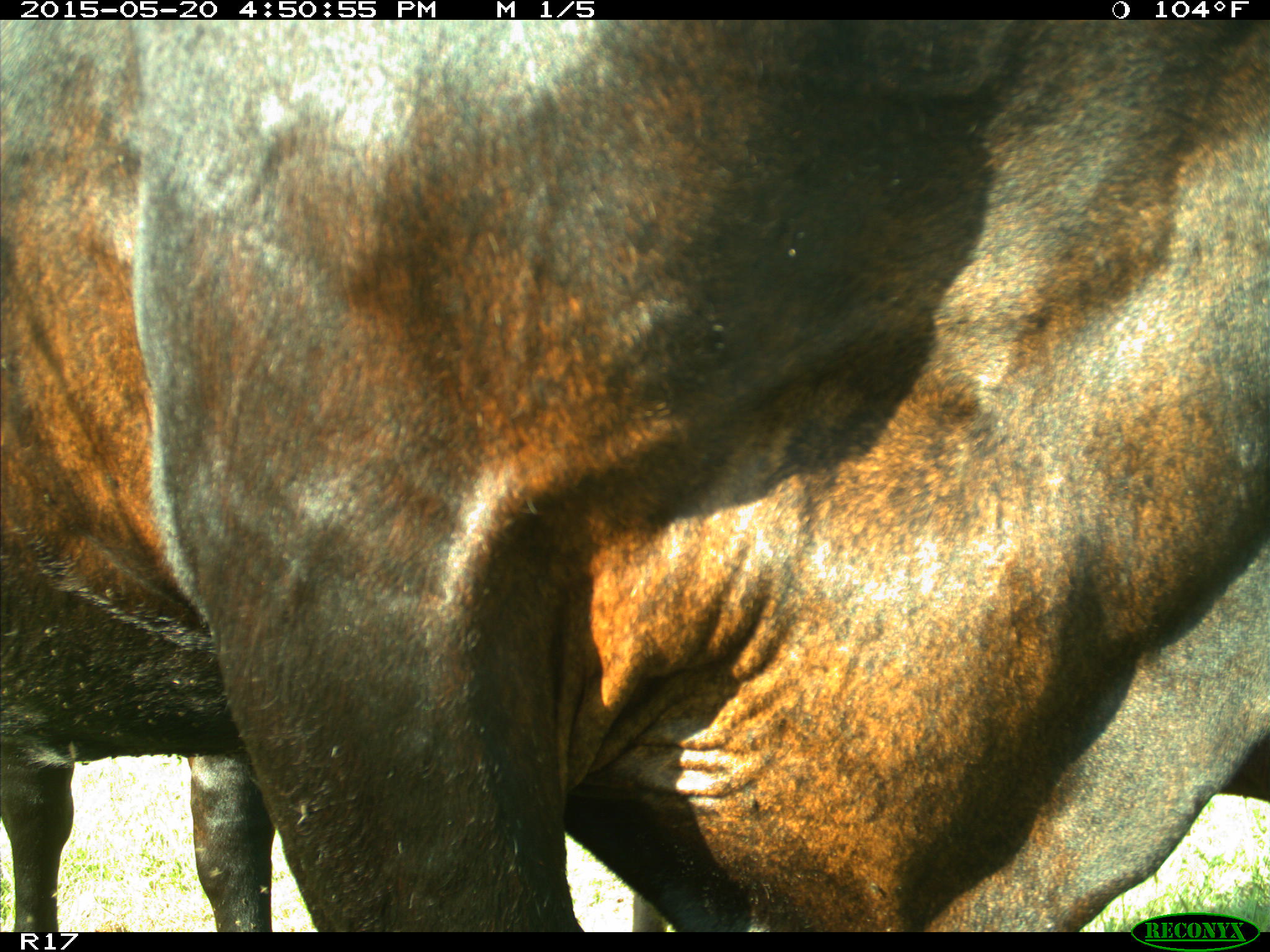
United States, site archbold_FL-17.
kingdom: Animalia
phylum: Chordata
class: Mammalia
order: Artiodactyla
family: Bovidae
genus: Bos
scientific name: Bos taurus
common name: domestic cow